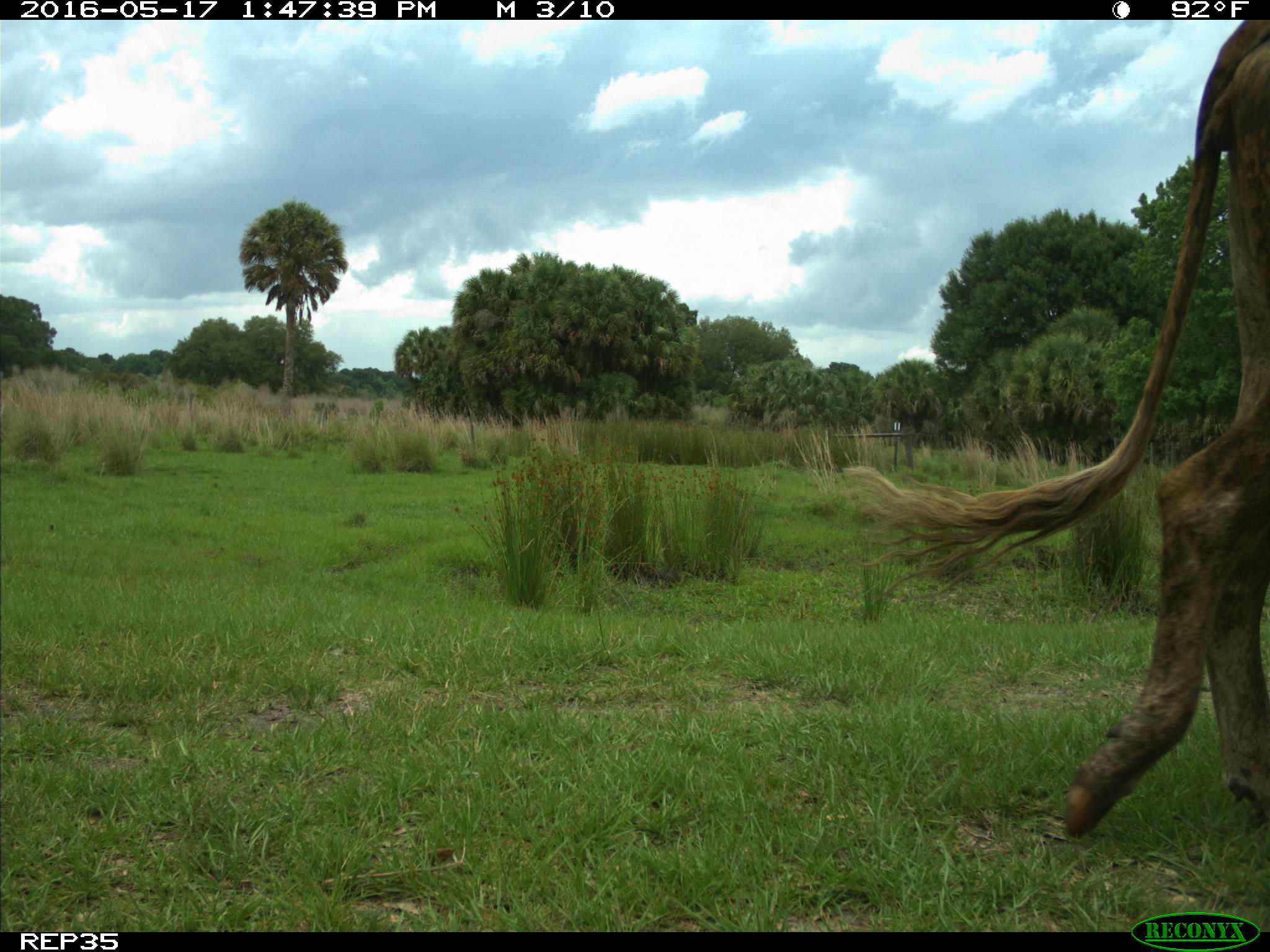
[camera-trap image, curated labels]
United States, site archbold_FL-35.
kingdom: Animalia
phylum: Chordata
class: Mammalia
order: Artiodactyla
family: Bovidae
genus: Bos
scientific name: Bos taurus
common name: domestic cow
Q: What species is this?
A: Bos taurus (domestic cow).